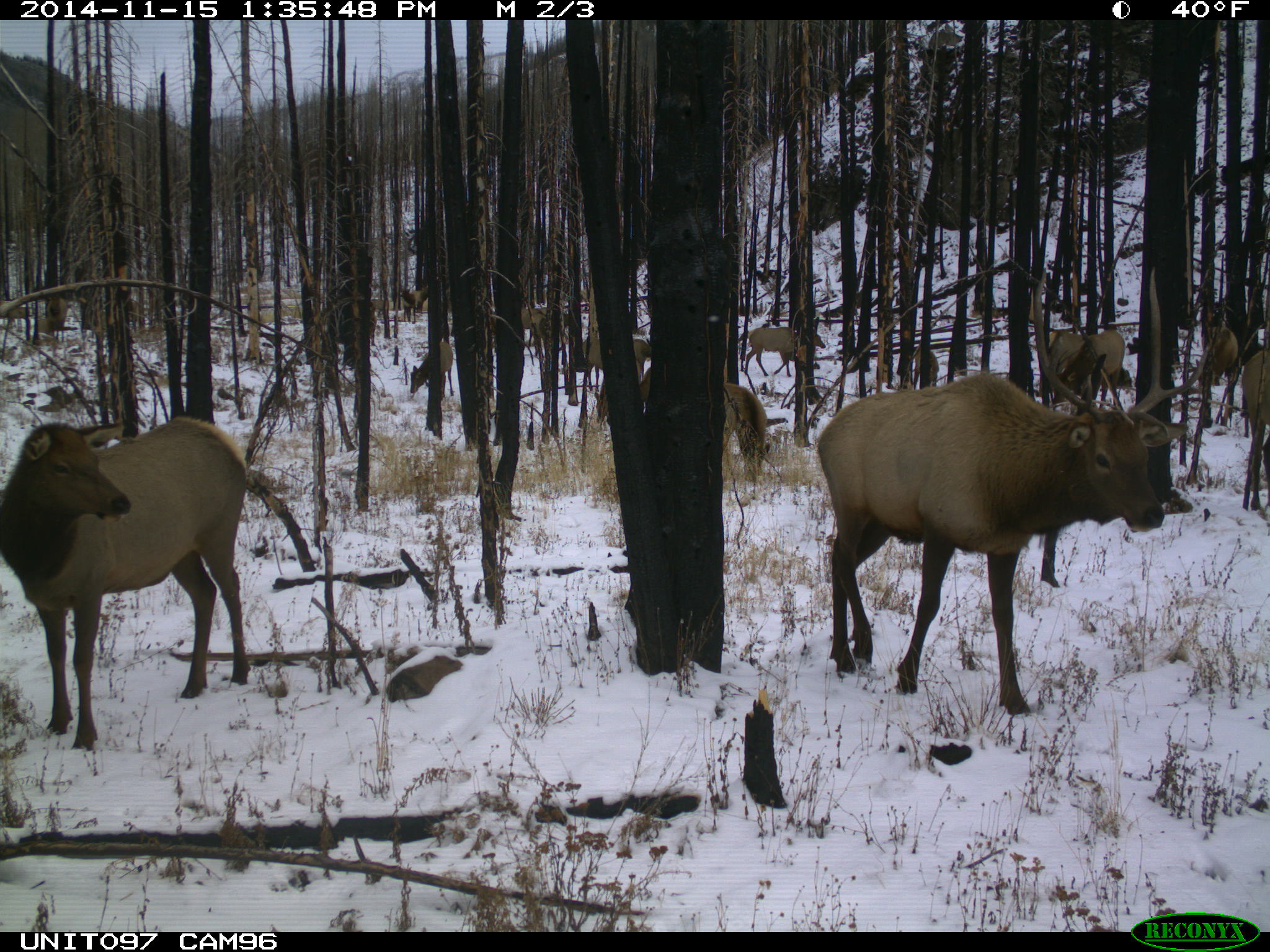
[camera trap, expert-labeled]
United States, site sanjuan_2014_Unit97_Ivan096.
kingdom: Animalia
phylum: Chordata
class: Mammalia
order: Artiodactyla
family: Cervidae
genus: Cervus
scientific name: Cervus elaphus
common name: red deer